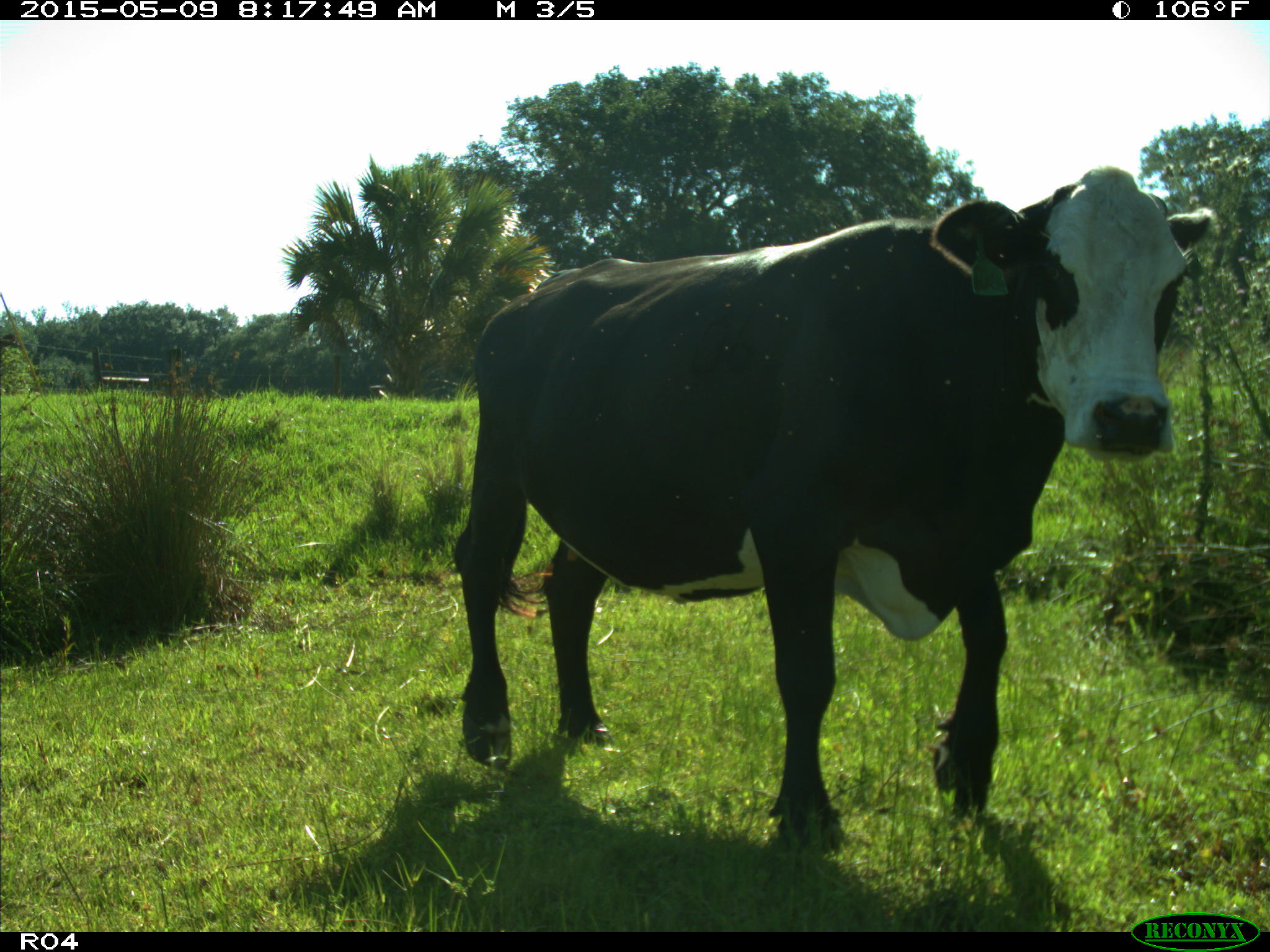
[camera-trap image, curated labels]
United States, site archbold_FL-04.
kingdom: Animalia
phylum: Chordata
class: Mammalia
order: Artiodactyla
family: Bovidae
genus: Bos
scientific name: Bos taurus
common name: domestic cow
Bos taurus (domestic cow).